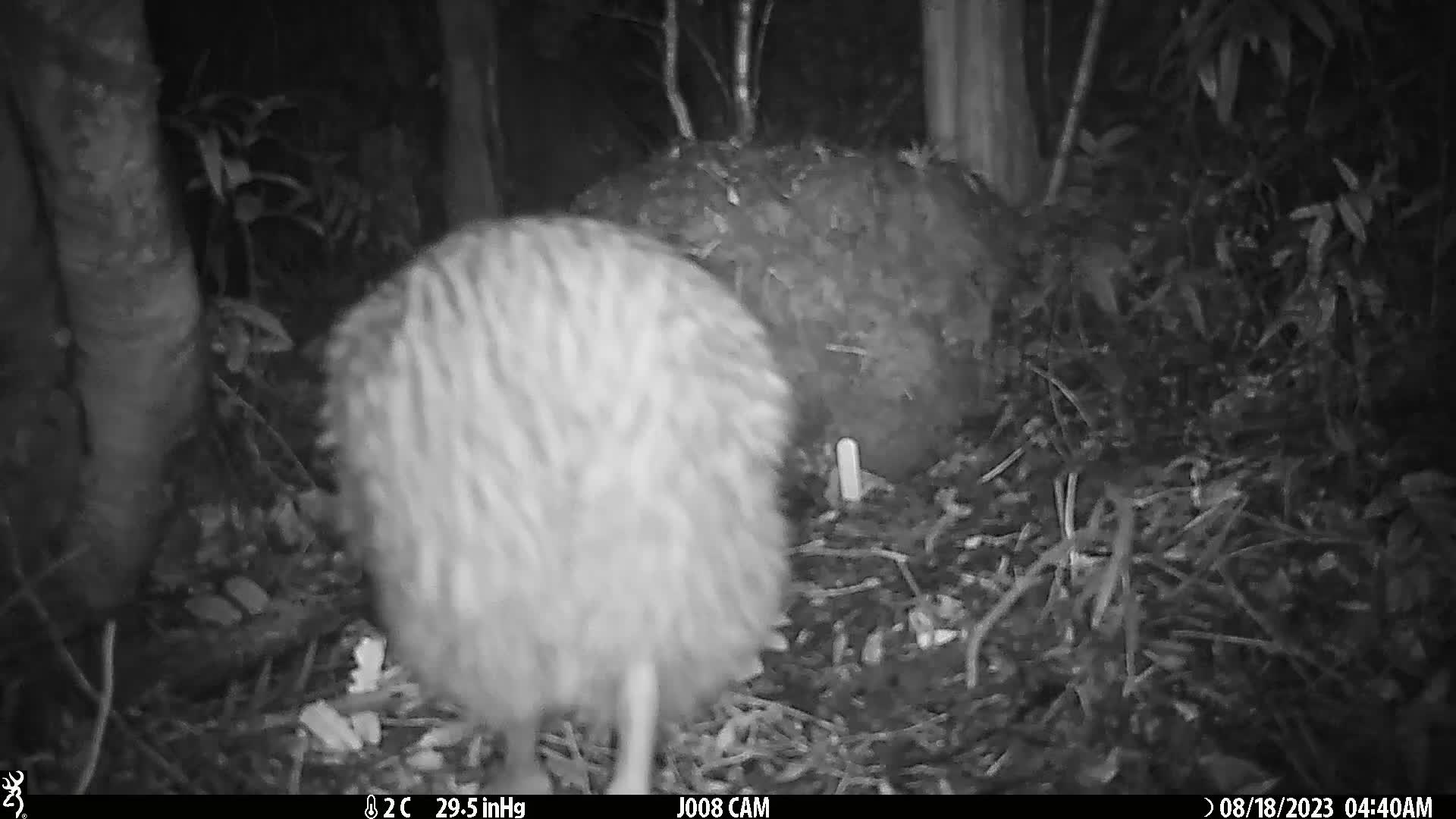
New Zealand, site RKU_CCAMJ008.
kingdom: Animalia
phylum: Chordata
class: Aves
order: Apterygiformes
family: Apterygidae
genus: Apteryx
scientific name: Apteryx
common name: kiwi